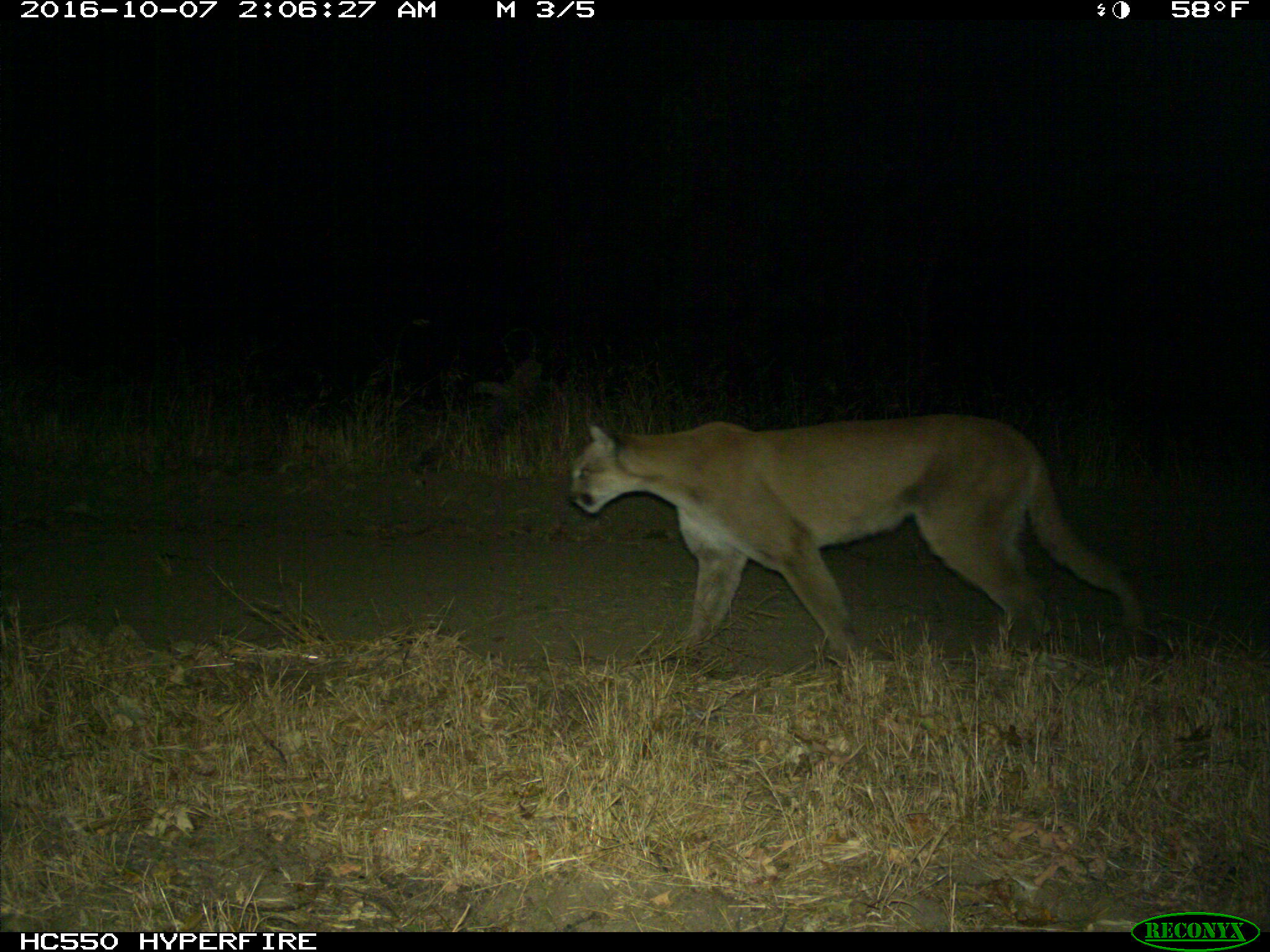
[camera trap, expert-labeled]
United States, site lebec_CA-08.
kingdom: Animalia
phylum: Chordata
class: Mammalia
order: Carnivora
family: Felidae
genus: Puma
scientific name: Puma concolor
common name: mountain lion